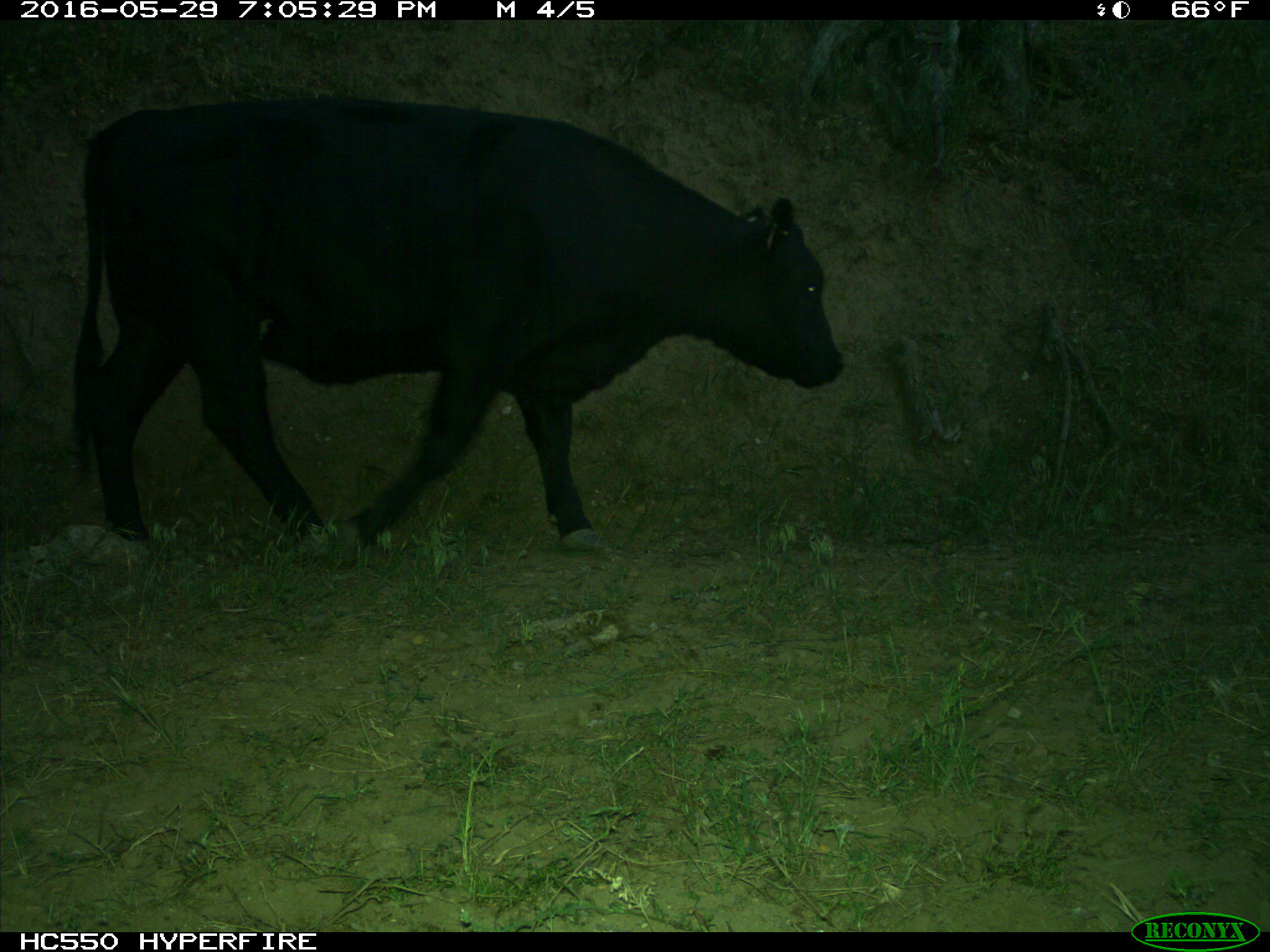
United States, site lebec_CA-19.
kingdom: Animalia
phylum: Chordata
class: Mammalia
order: Artiodactyla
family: Bovidae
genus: Bos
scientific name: Bos taurus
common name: domestic cow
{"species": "Bos taurus (domestic cow)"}